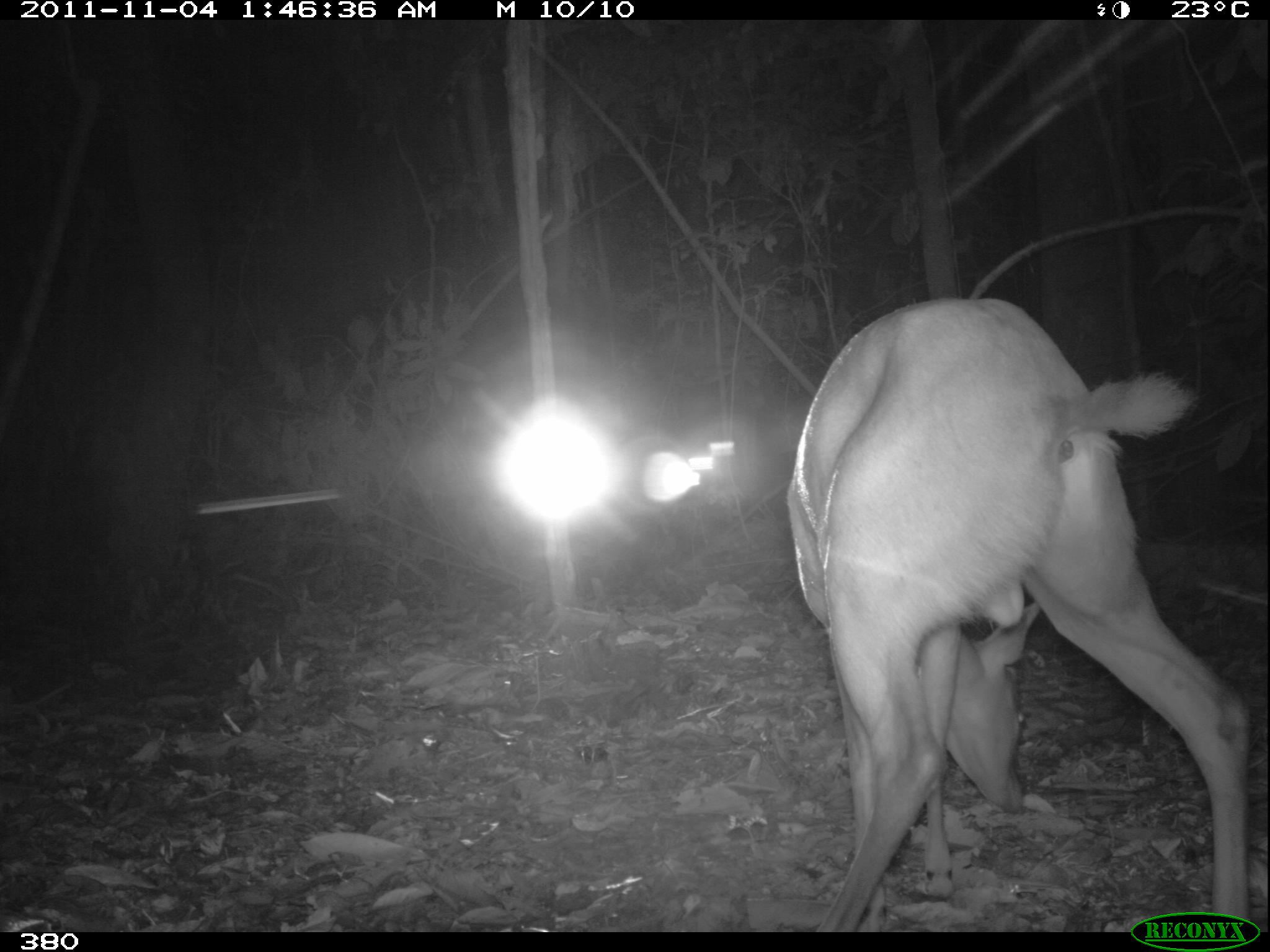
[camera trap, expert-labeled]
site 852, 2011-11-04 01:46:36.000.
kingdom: Animalia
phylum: Chordata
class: Mammalia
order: Artiodactyla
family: Cervidae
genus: Mazama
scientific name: Mazama americana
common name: red brocket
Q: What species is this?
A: Mazama americana (red brocket).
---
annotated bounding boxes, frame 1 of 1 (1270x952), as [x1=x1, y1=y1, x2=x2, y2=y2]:
mazama americana: [x1=783, y1=298, x2=1250, y2=932]